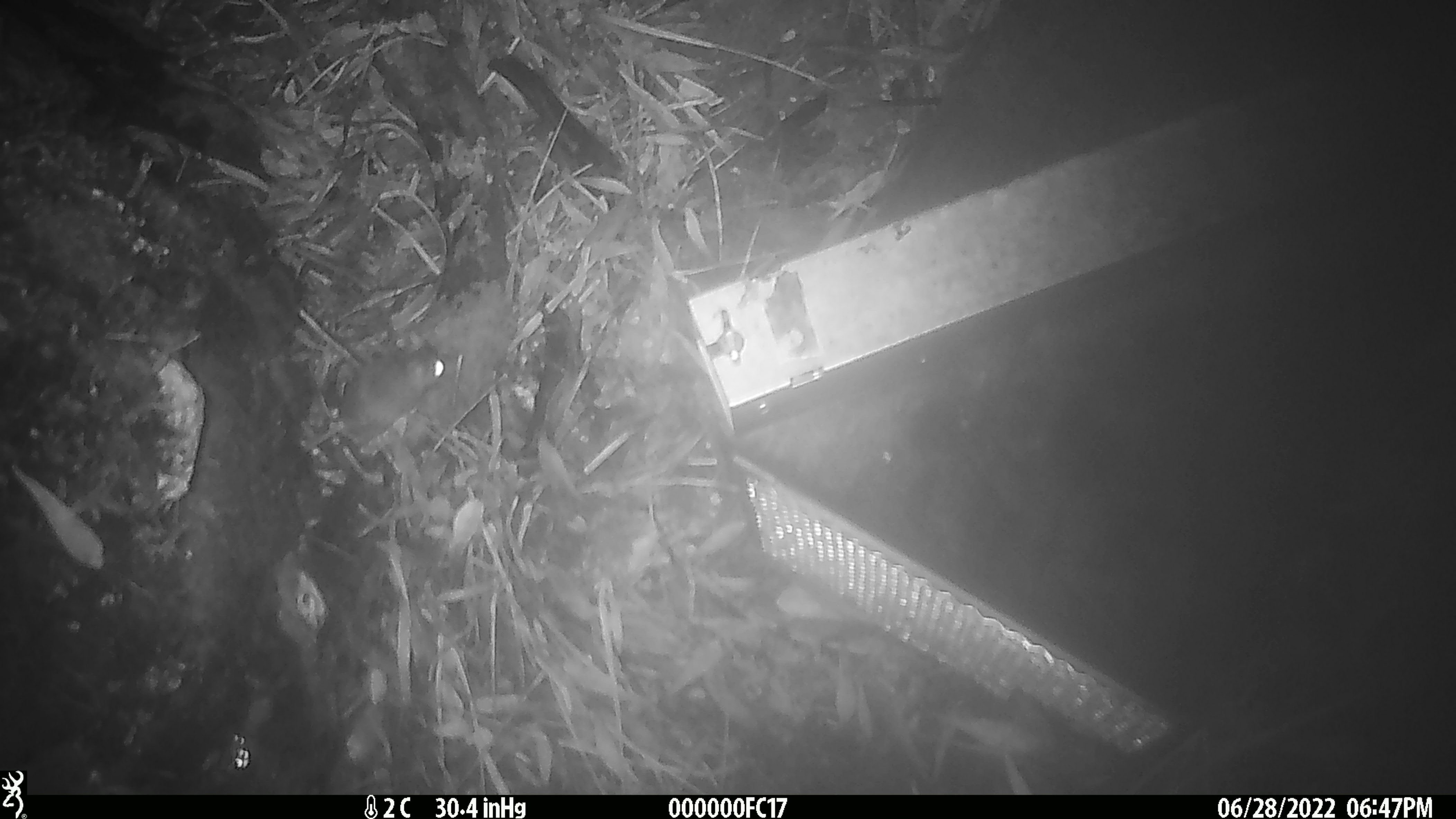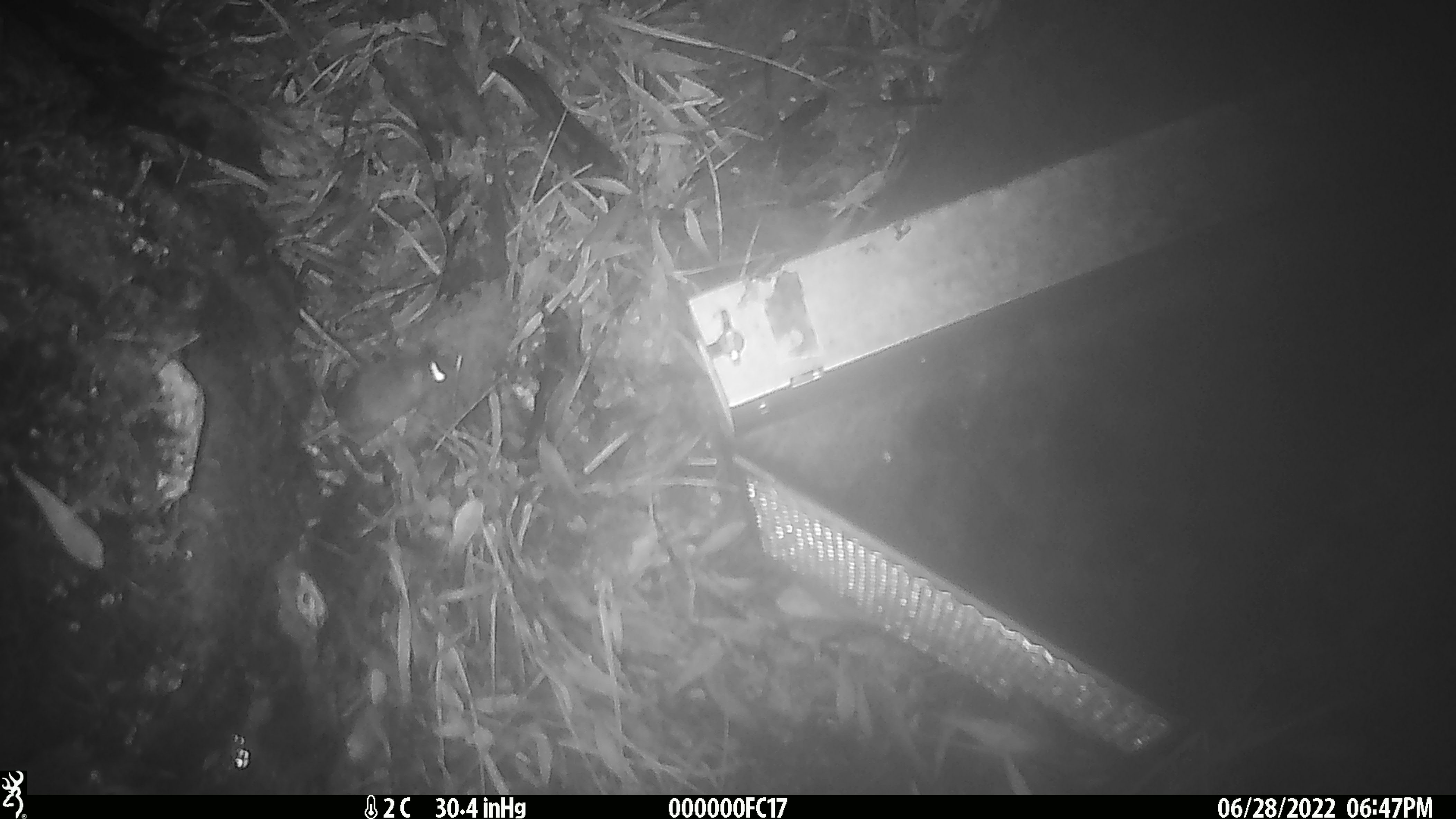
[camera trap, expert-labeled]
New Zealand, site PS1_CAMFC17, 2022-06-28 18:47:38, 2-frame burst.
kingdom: Animalia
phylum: Chordata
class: Mammalia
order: Rodentia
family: Muridae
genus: Mus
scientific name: Mus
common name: mouse